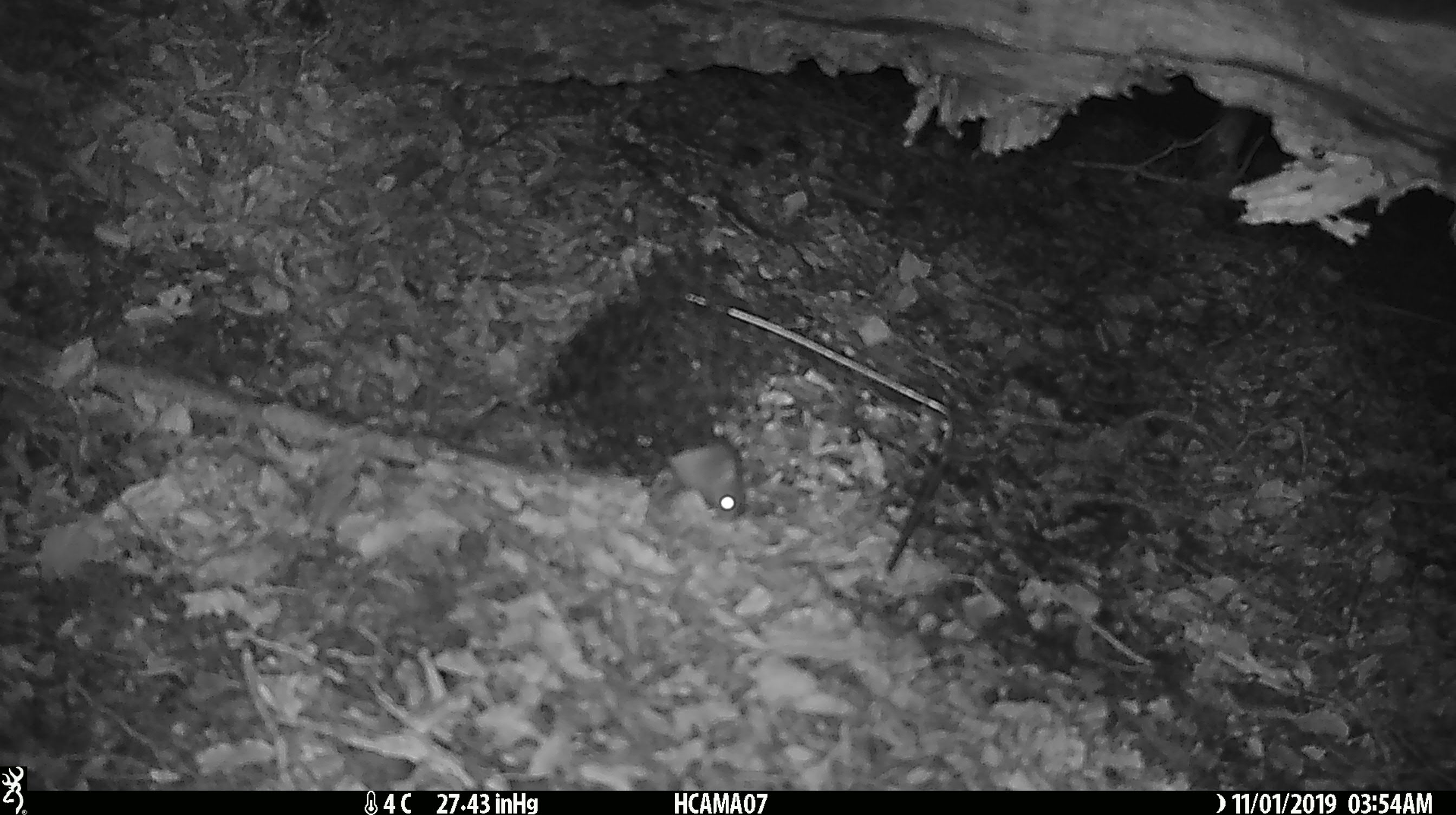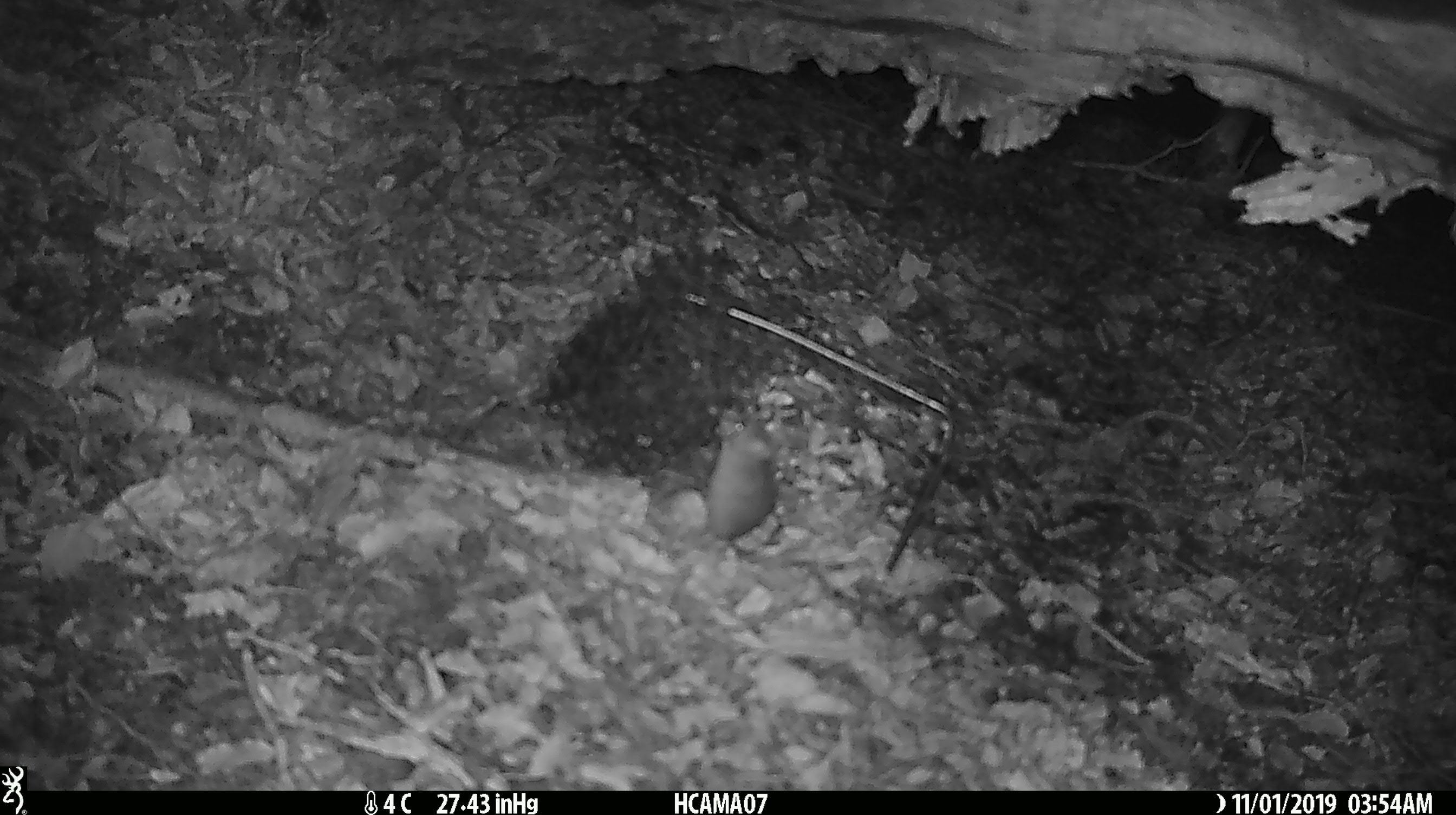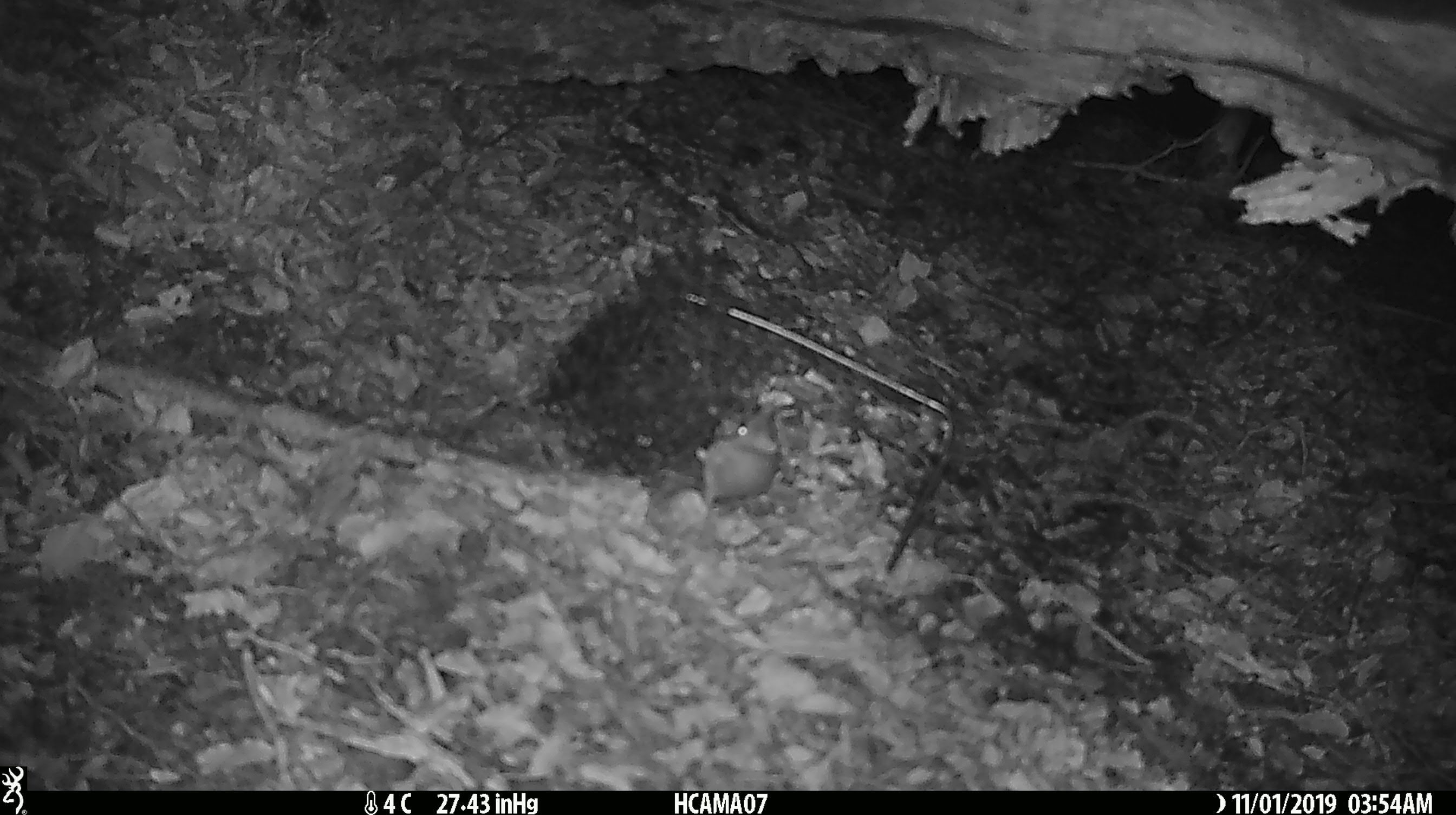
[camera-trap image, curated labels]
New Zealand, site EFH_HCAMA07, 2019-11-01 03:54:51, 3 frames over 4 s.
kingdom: Animalia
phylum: Chordata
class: Mammalia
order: Rodentia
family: Muridae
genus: Mus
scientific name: Mus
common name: mouse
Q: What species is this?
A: Mouse (Mus).